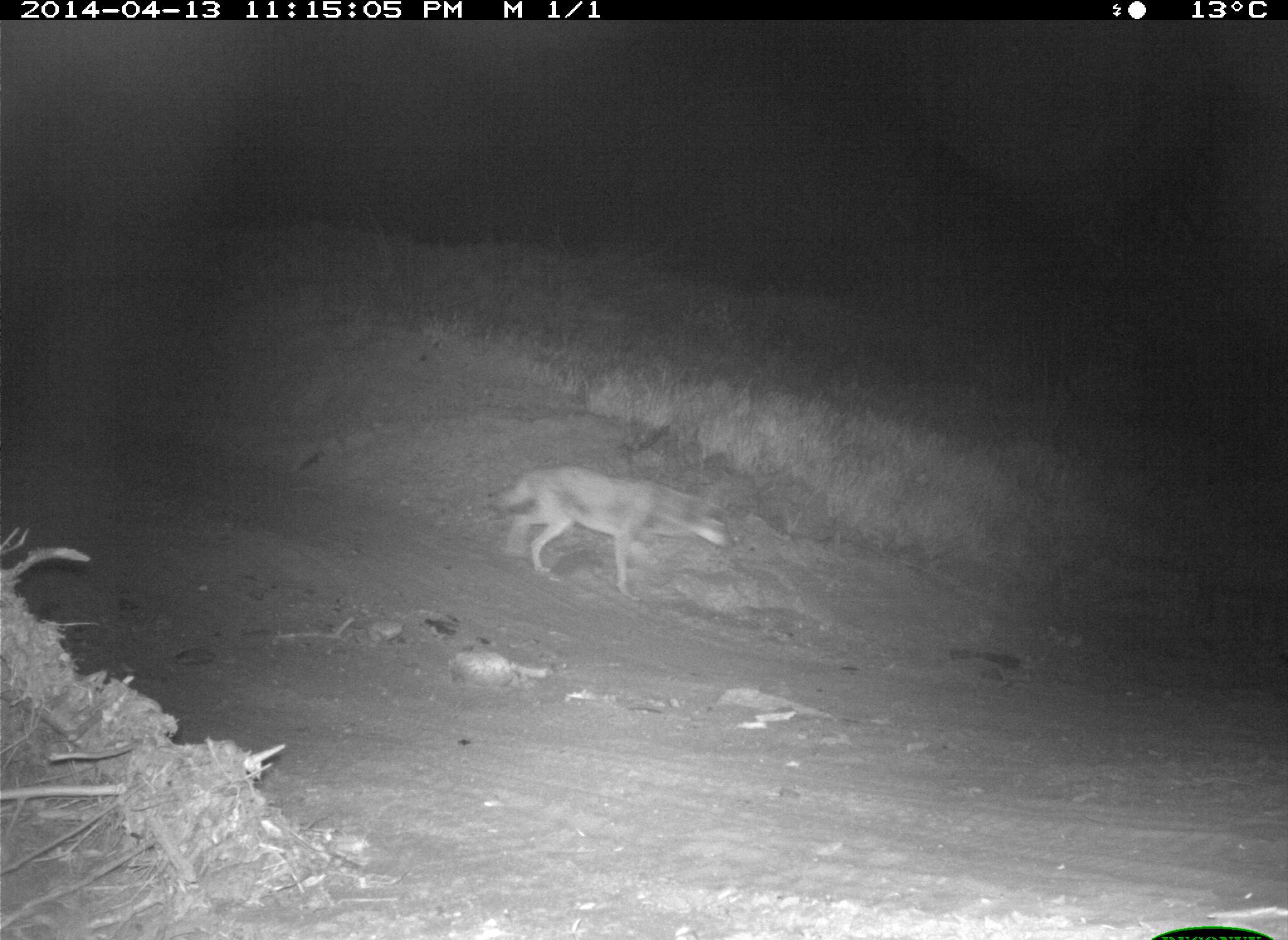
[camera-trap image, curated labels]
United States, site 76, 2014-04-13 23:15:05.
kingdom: Animalia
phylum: Chordata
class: Mammalia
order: Carnivora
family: Canidae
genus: Canis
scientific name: Canis latrans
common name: coyote